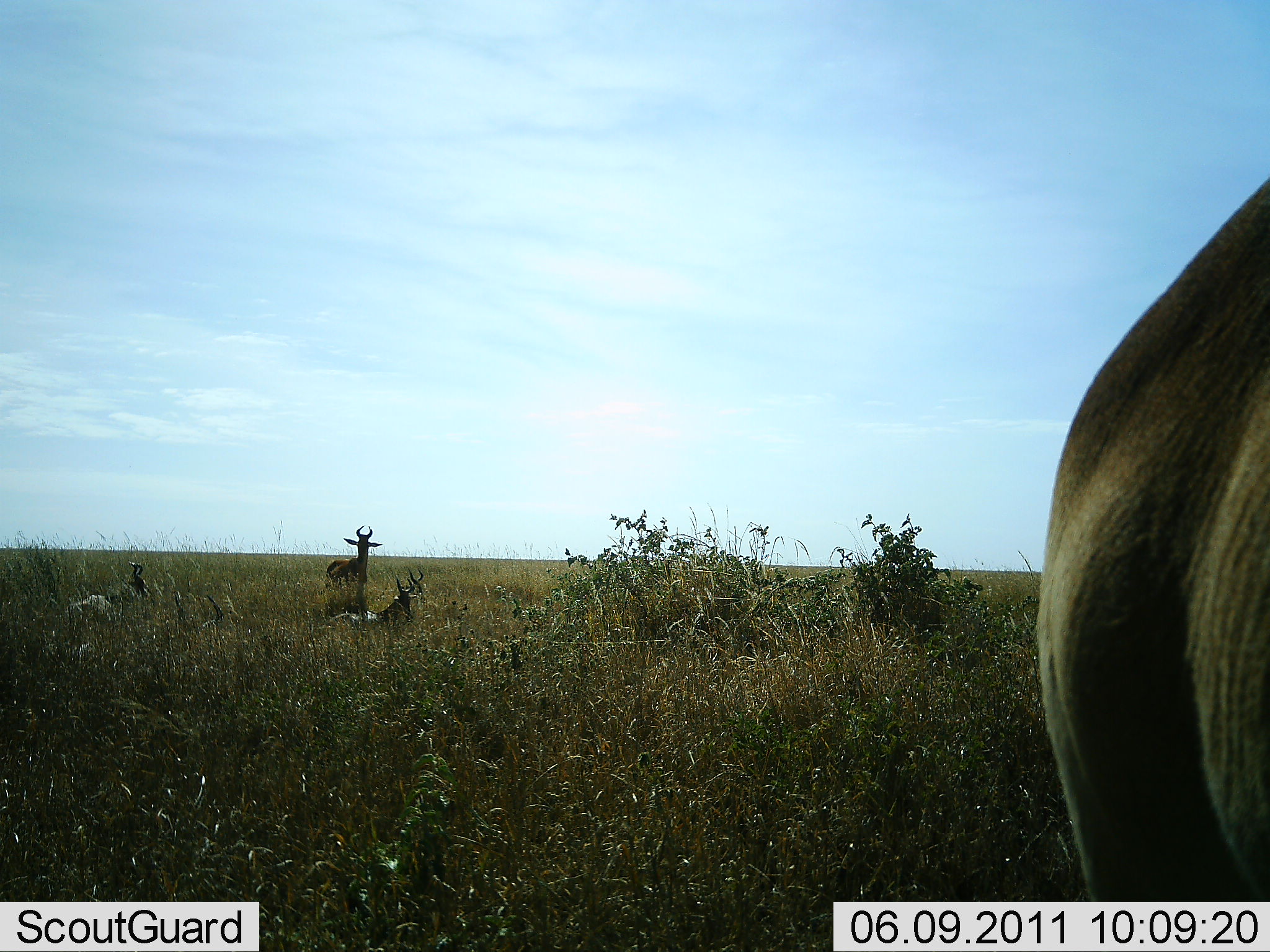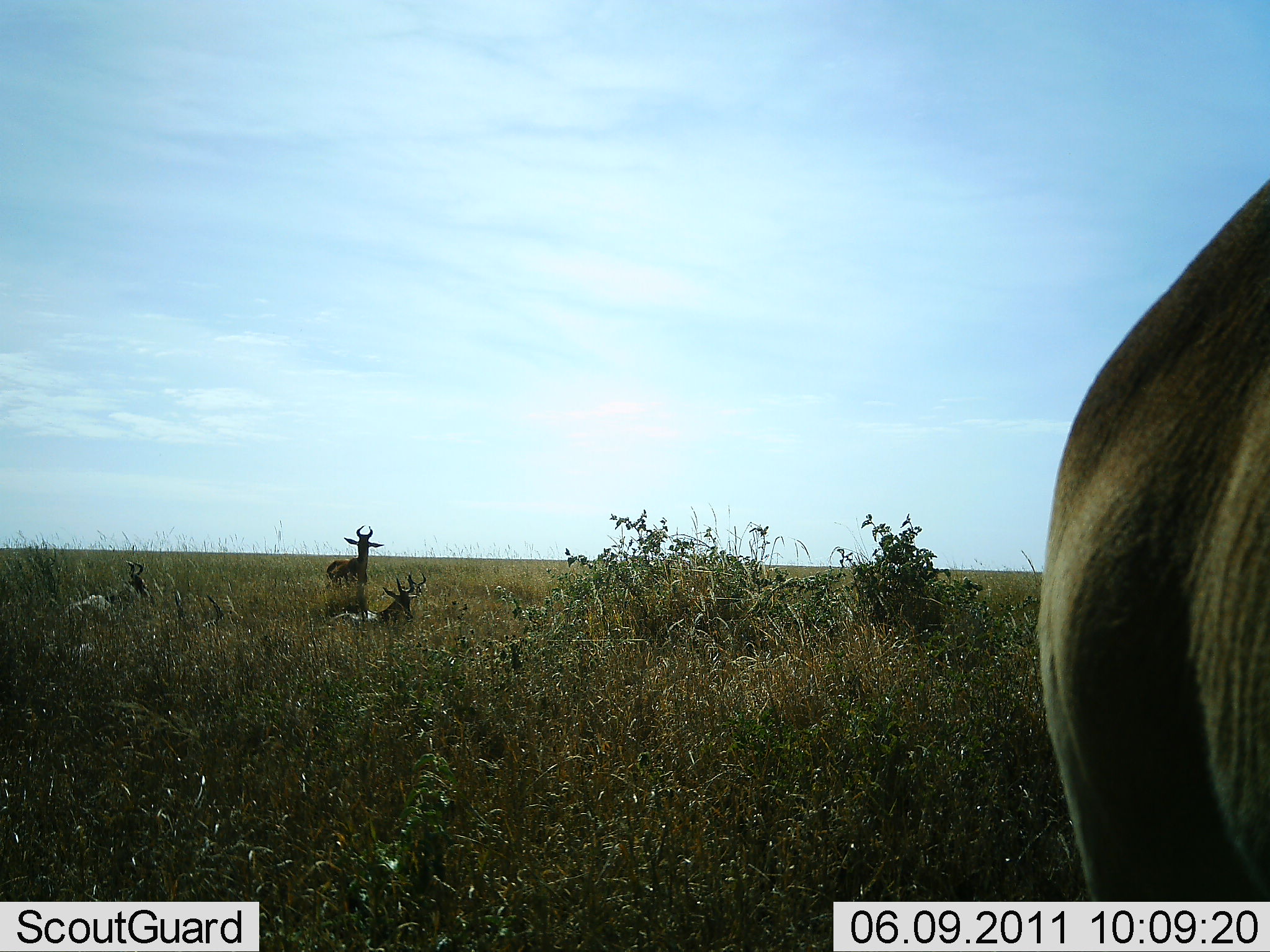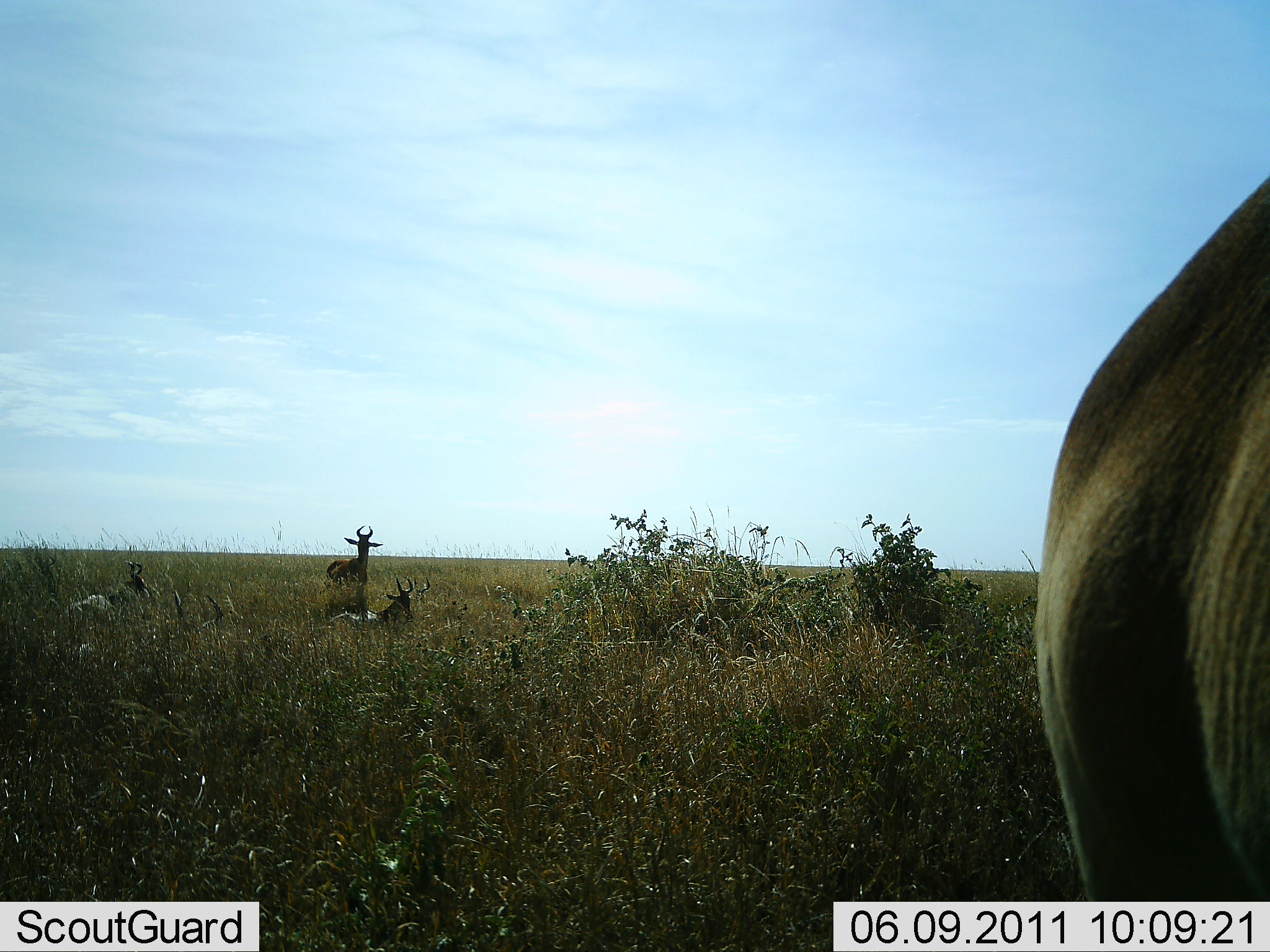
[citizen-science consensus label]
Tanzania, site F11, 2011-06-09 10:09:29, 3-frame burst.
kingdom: Animalia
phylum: Chordata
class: Mammalia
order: Artiodactyla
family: Bovidae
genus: Alcelaphus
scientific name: Alcelaphus buselaphus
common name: hartebeest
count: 4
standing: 80%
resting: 100%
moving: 0%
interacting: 10%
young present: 0%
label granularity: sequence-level